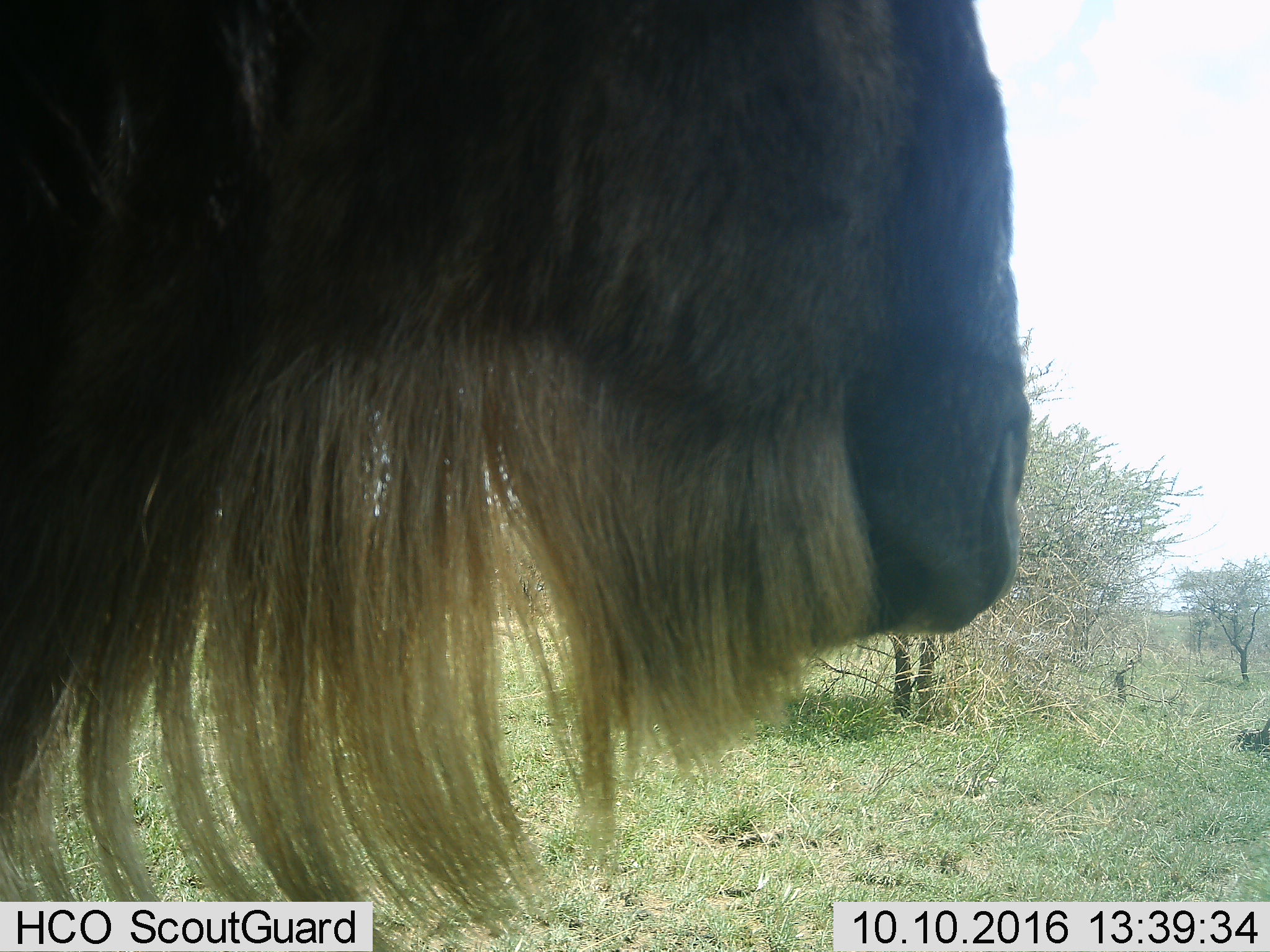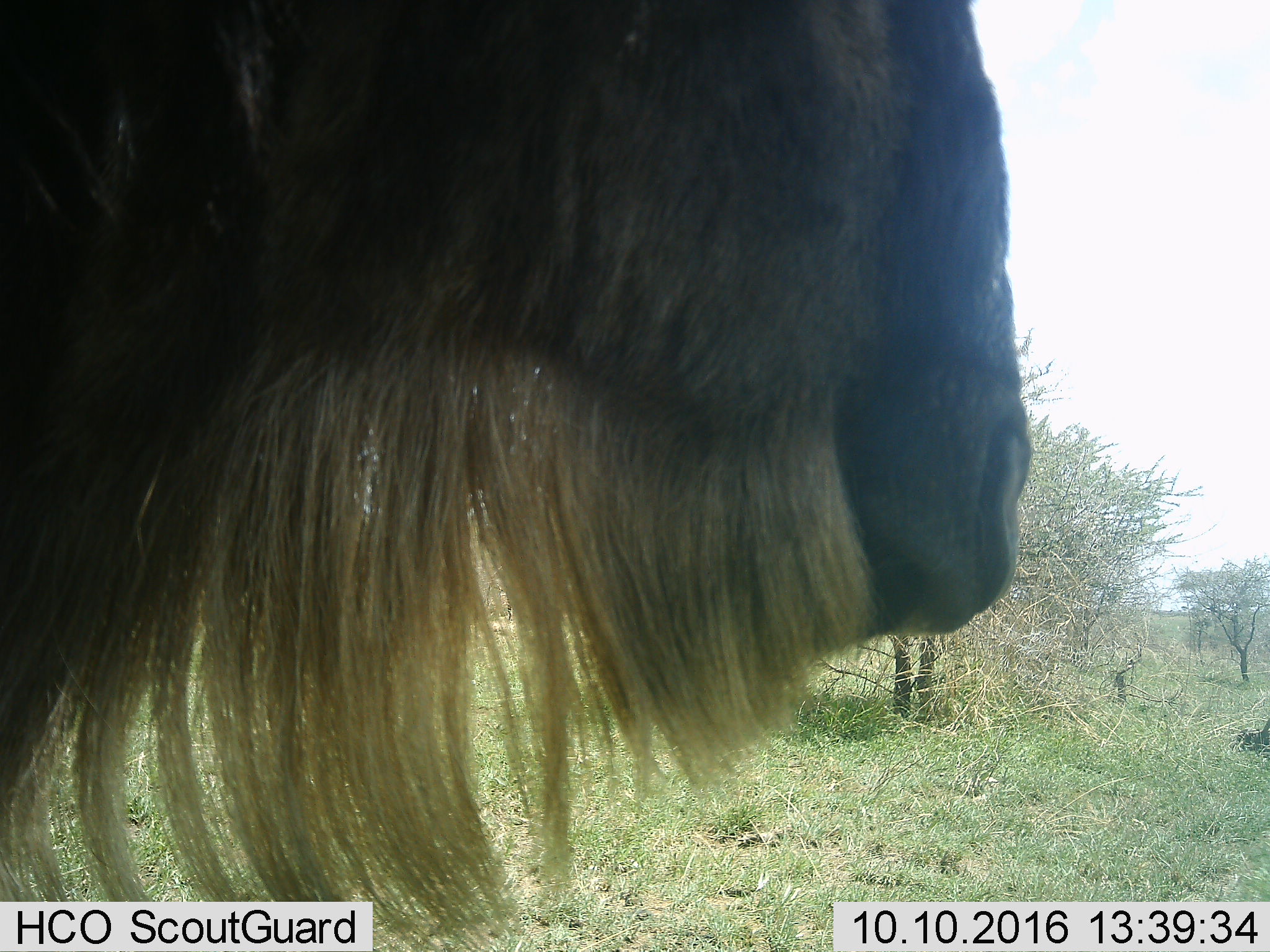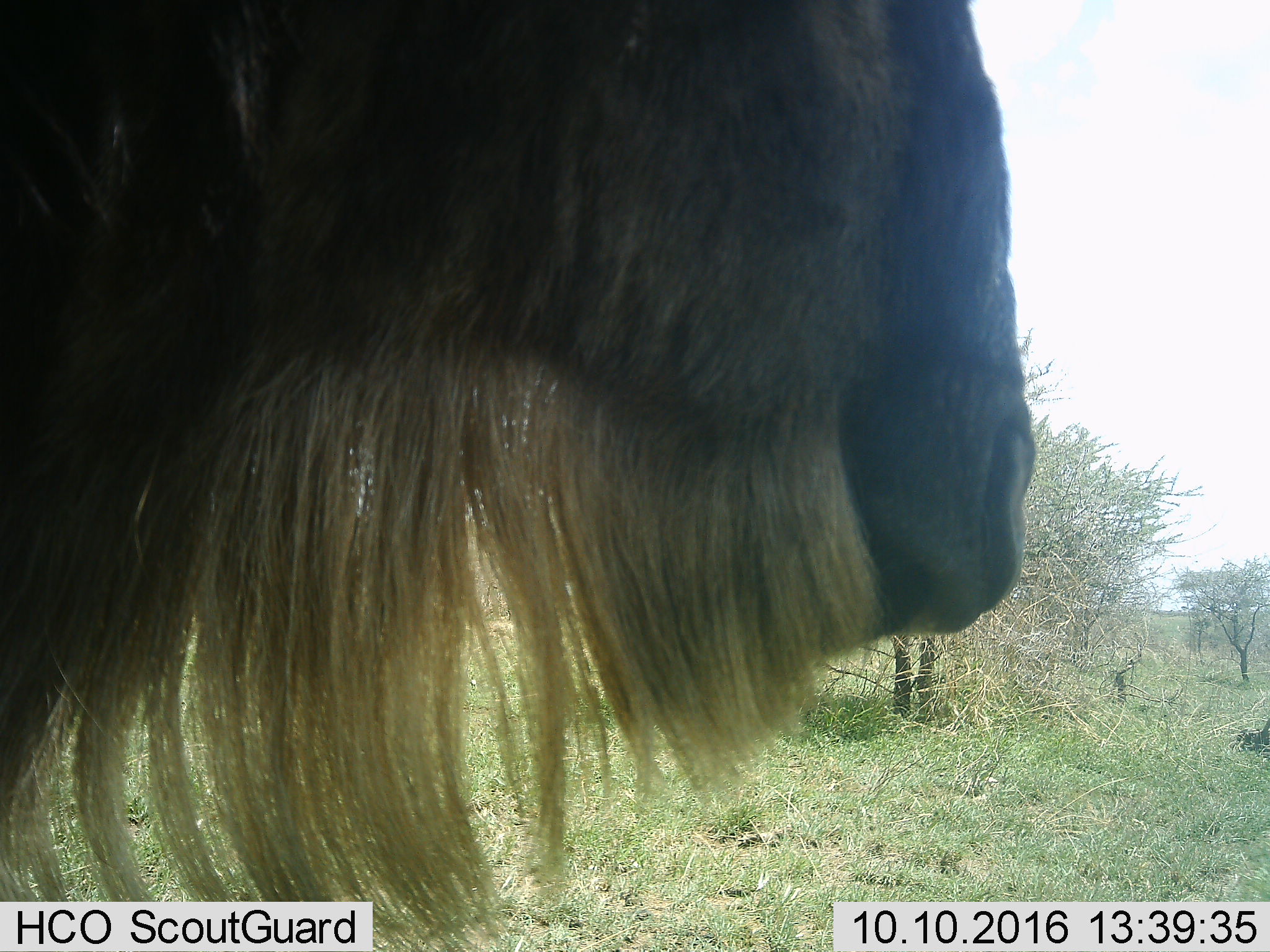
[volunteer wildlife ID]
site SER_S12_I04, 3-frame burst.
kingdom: Animalia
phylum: Chordata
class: Mammalia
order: Artiodactyla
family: Bovidae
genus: Connochaetes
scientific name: Connochaetes taurinus taurinus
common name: blue wildebeest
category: wildebeestblue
Wildebeestblue (blue wildebeest) (Connochaetes taurinus taurinus), count 1. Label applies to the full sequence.